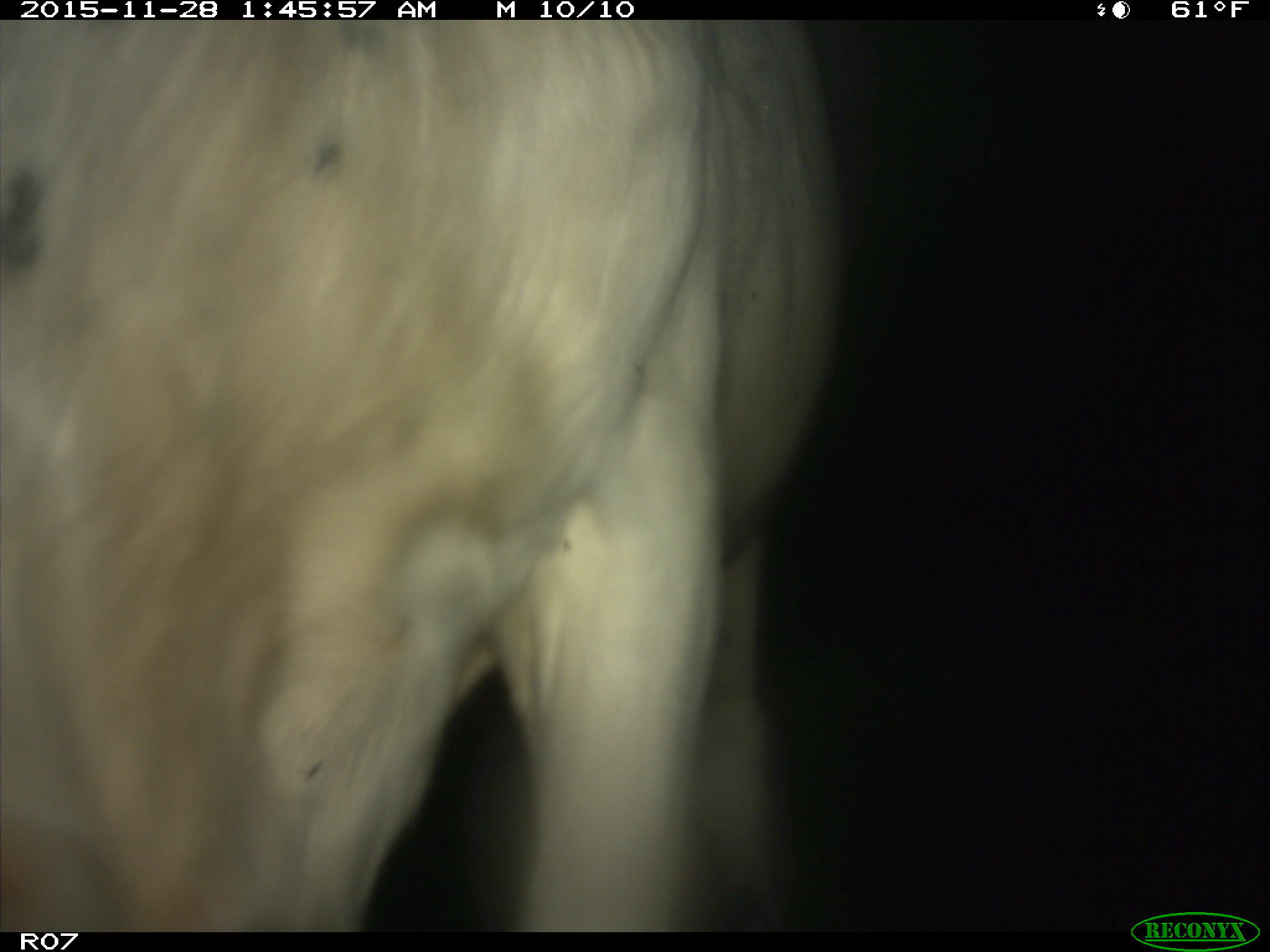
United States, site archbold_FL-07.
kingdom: Animalia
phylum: Chordata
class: Mammalia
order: Artiodactyla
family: Bovidae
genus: Bos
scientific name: Bos taurus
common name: domestic cow